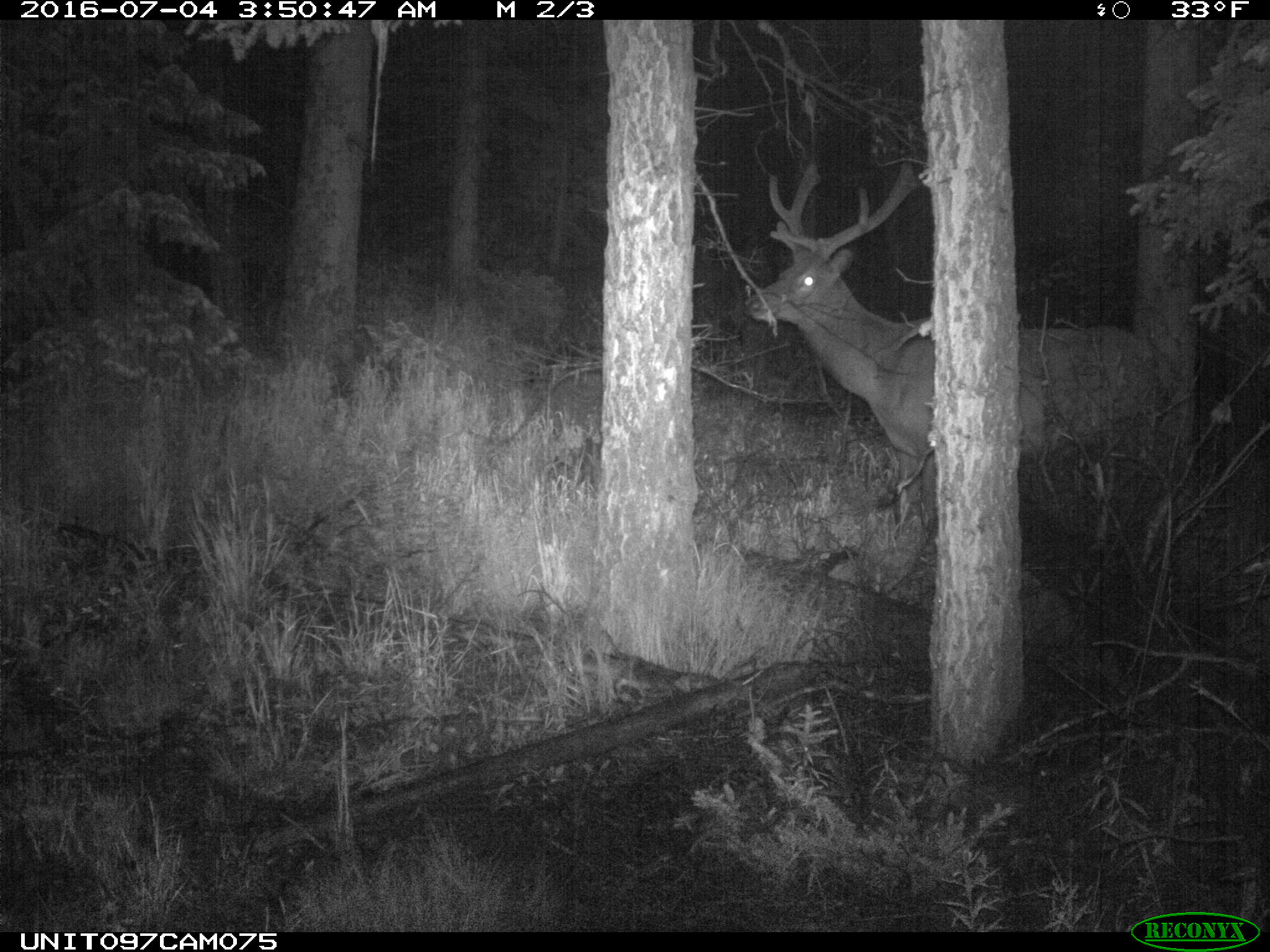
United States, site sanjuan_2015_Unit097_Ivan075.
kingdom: Animalia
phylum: Chordata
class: Mammalia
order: Artiodactyla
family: Cervidae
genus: Cervus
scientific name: Cervus elaphus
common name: red deer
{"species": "Cervus elaphus (red deer)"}